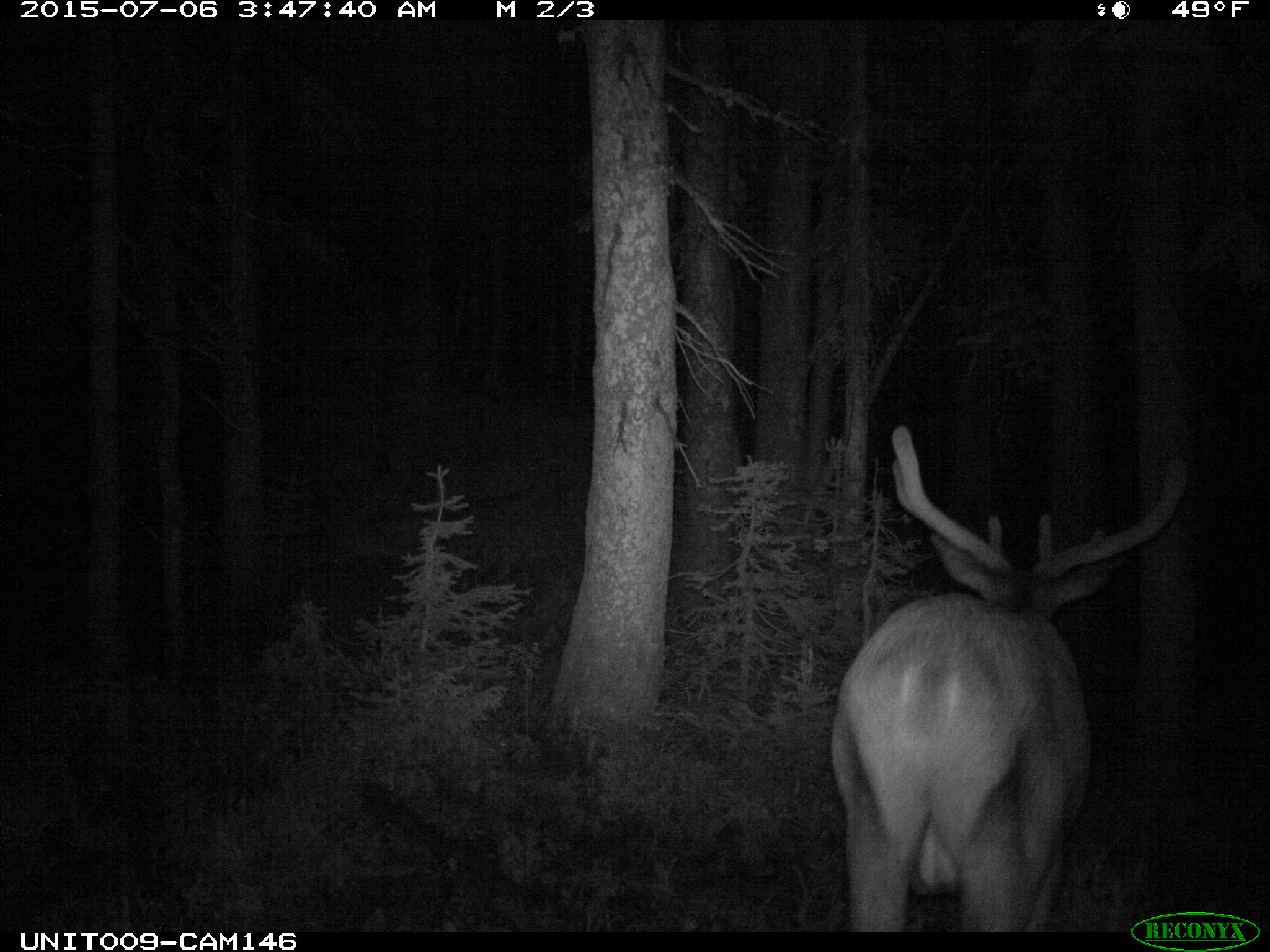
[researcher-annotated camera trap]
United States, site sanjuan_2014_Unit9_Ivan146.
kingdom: Animalia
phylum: Chordata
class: Mammalia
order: Artiodactyla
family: Cervidae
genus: Cervus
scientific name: Cervus elaphus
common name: red deer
Cervus elaphus (red deer).